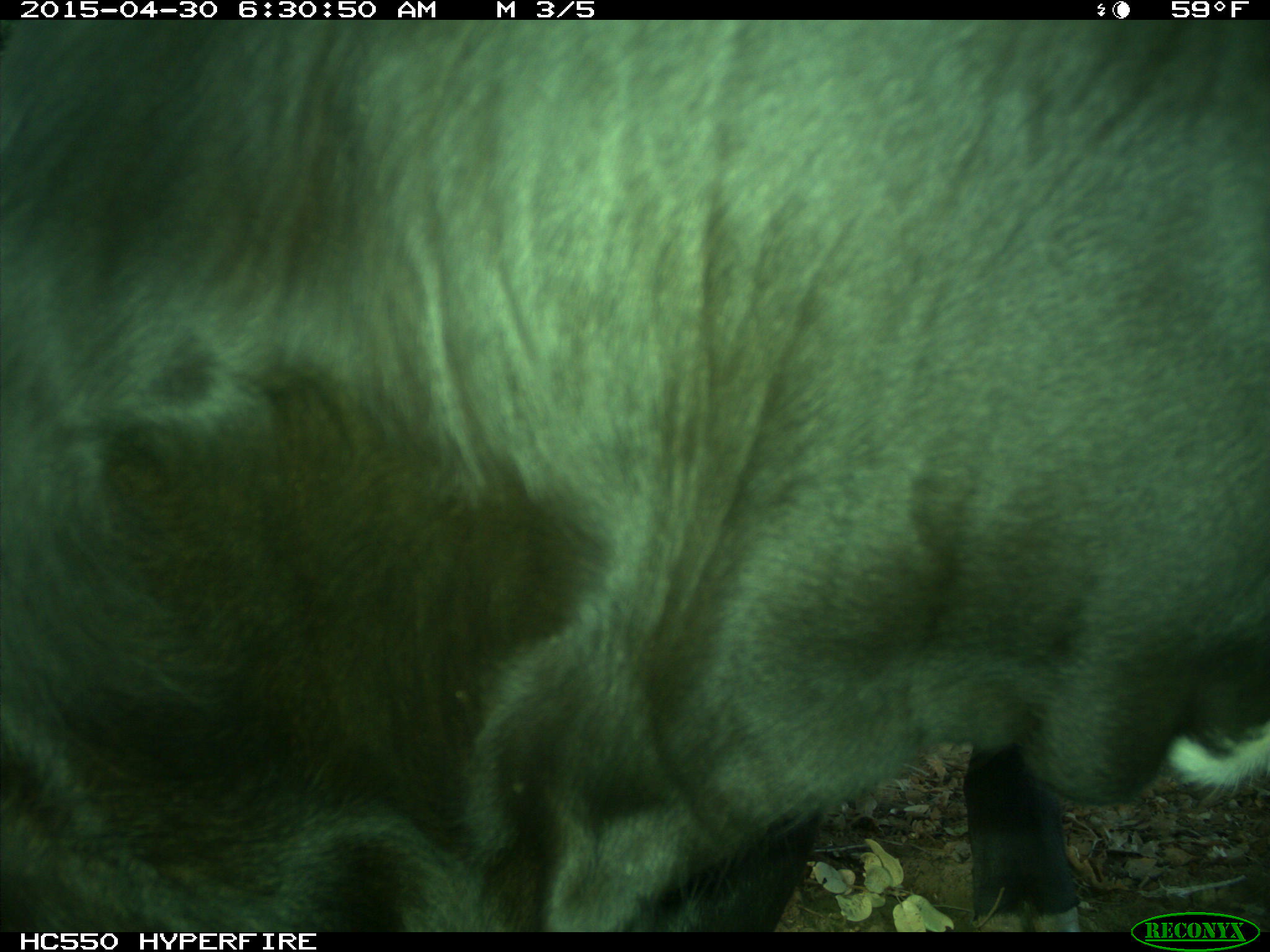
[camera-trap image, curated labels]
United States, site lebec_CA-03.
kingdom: Animalia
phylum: Chordata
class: Mammalia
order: Artiodactyla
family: Bovidae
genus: Bos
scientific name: Bos taurus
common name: domestic cow